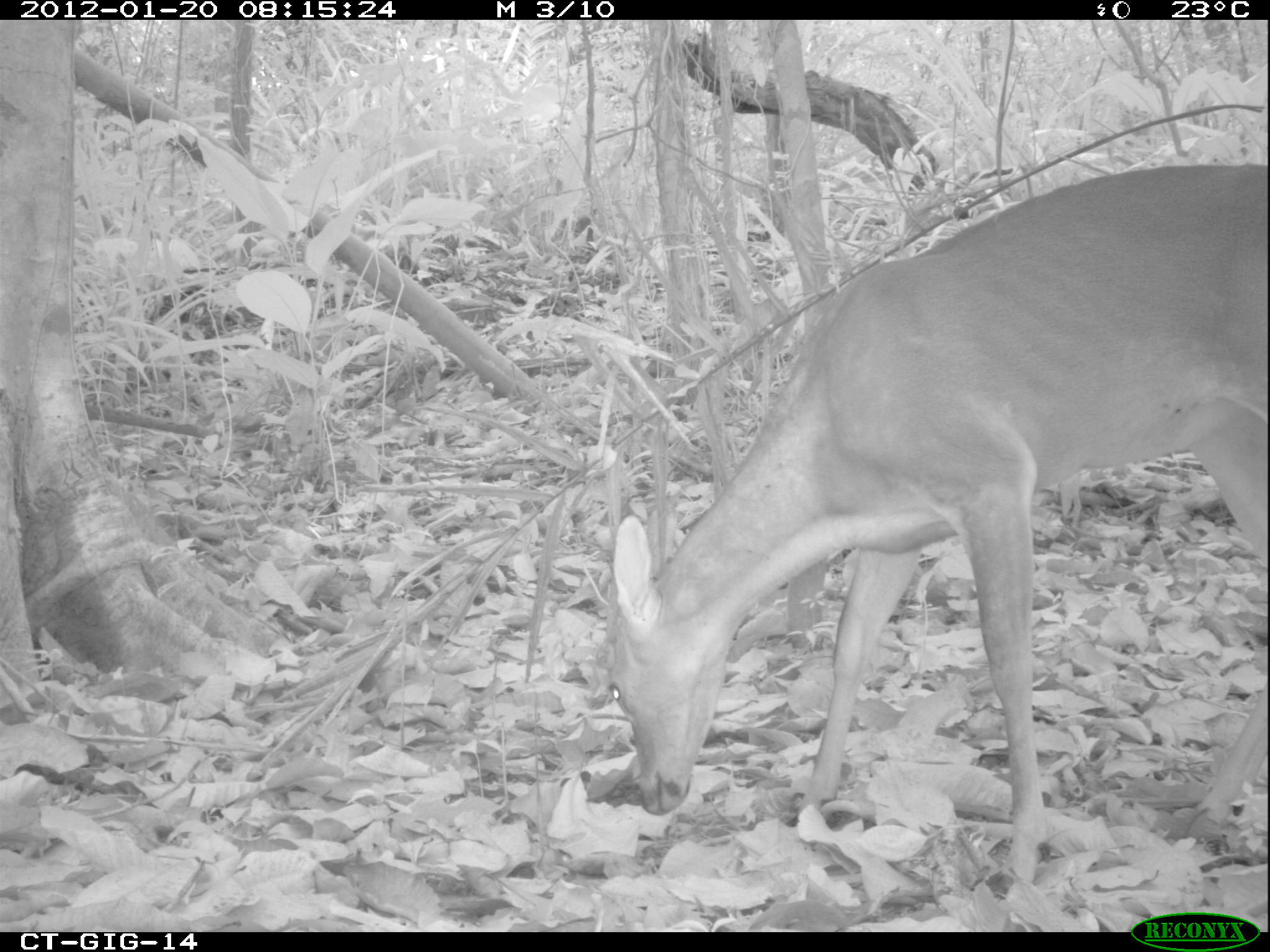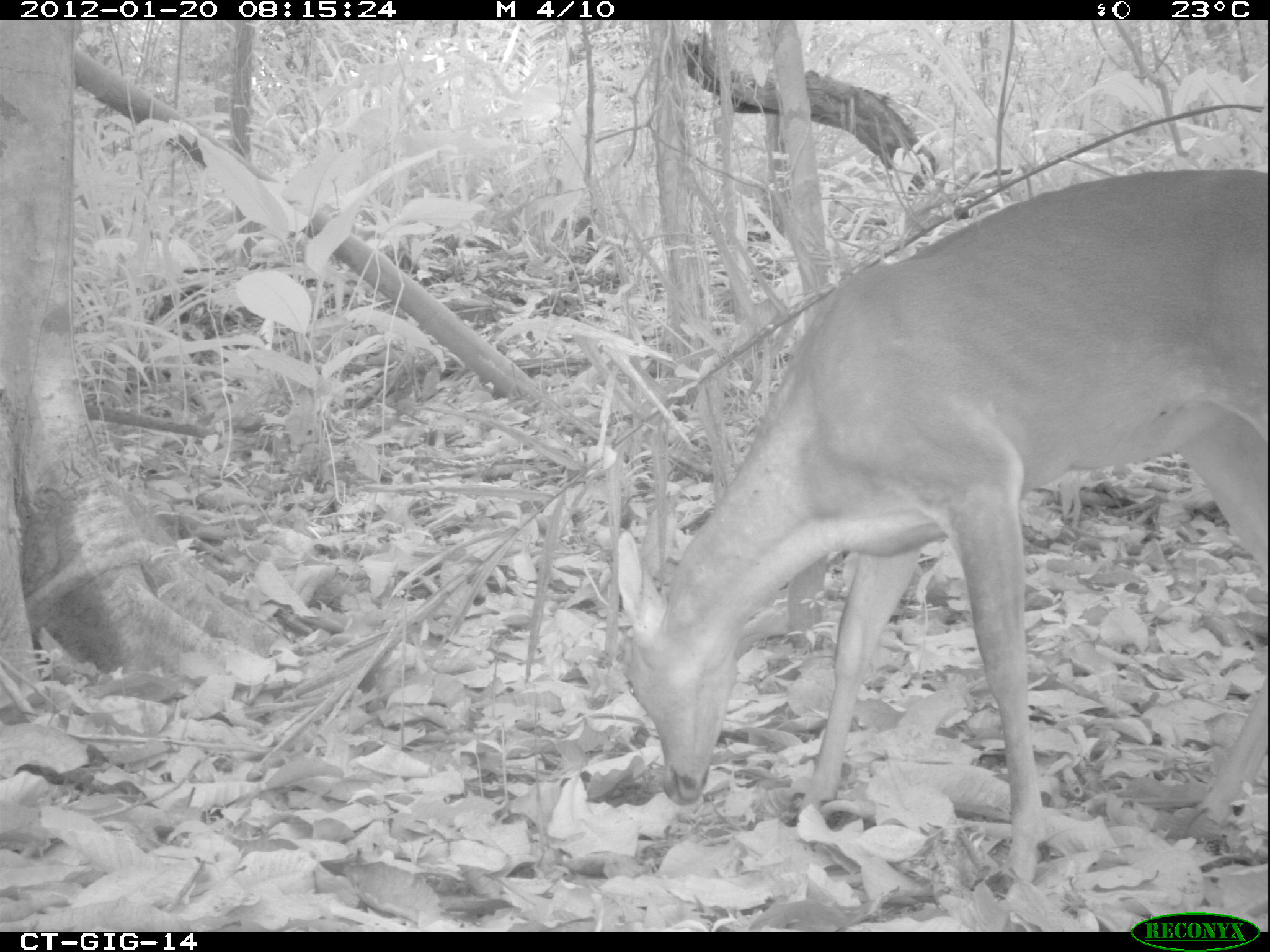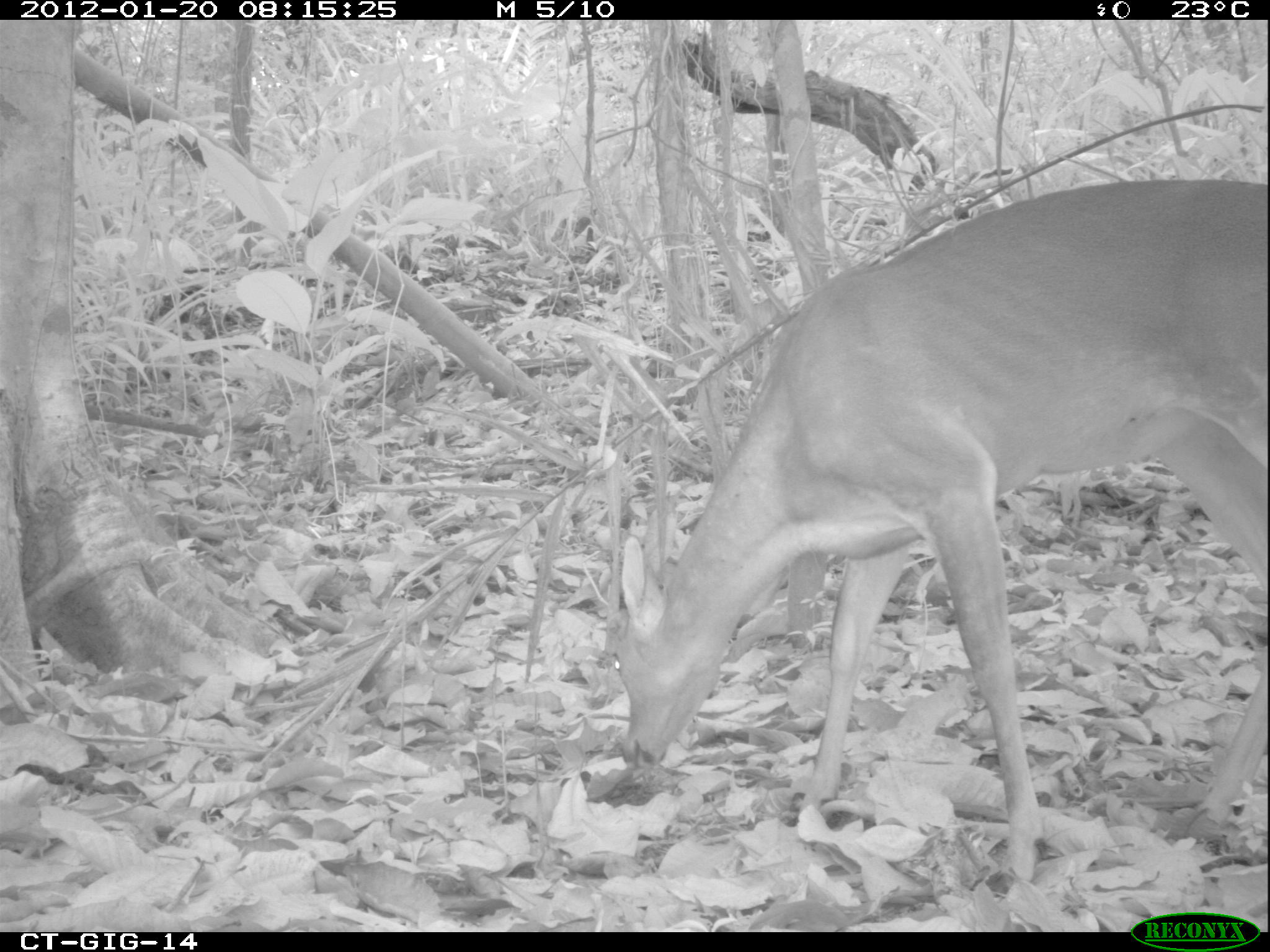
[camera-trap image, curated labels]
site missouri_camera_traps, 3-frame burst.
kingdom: Animalia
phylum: Chordata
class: Mammalia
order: Artiodactyla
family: Cervidae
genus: Odocoileus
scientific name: Odocoileus virginianus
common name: white-tailed deer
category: white tailed deer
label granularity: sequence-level